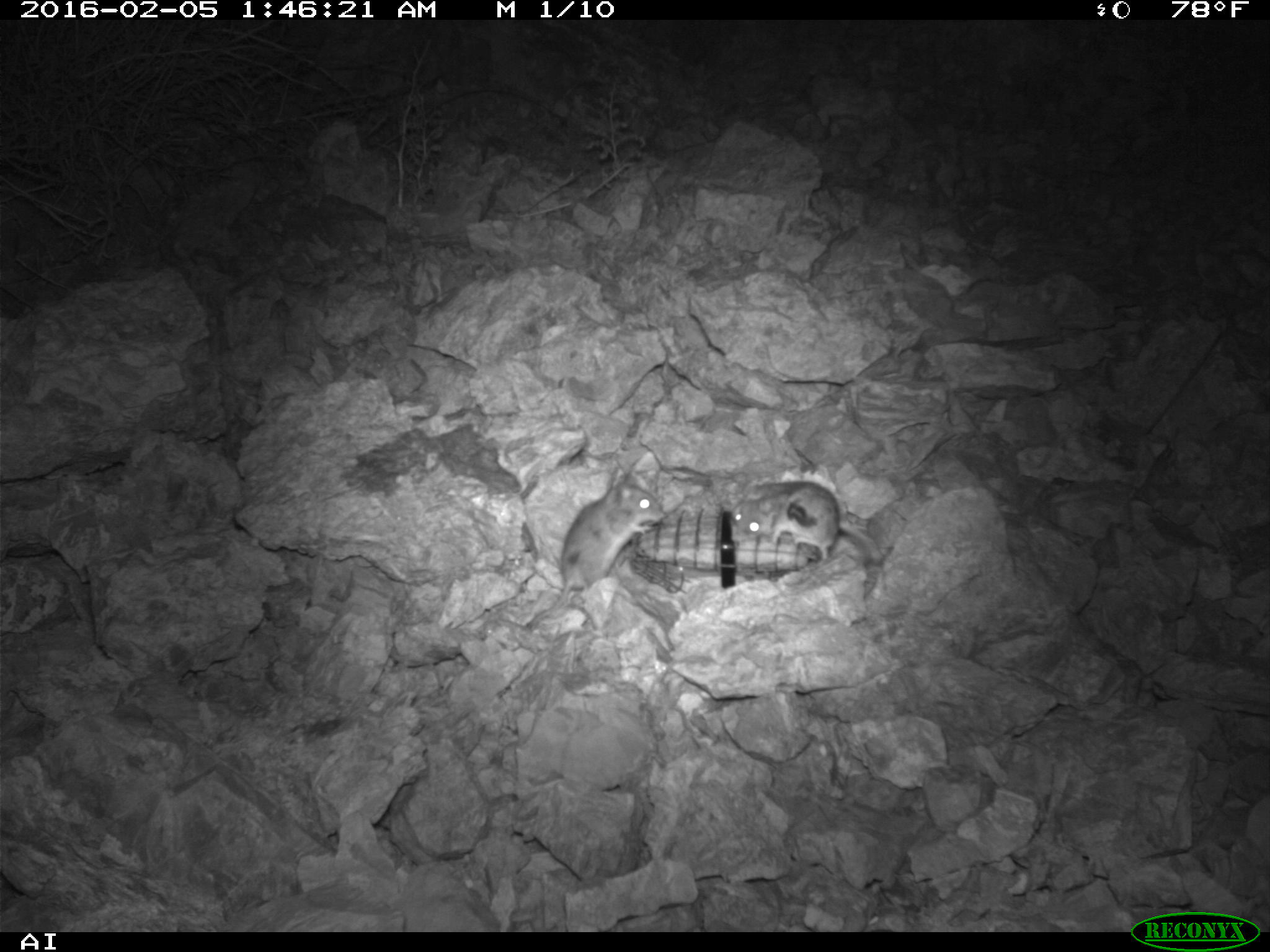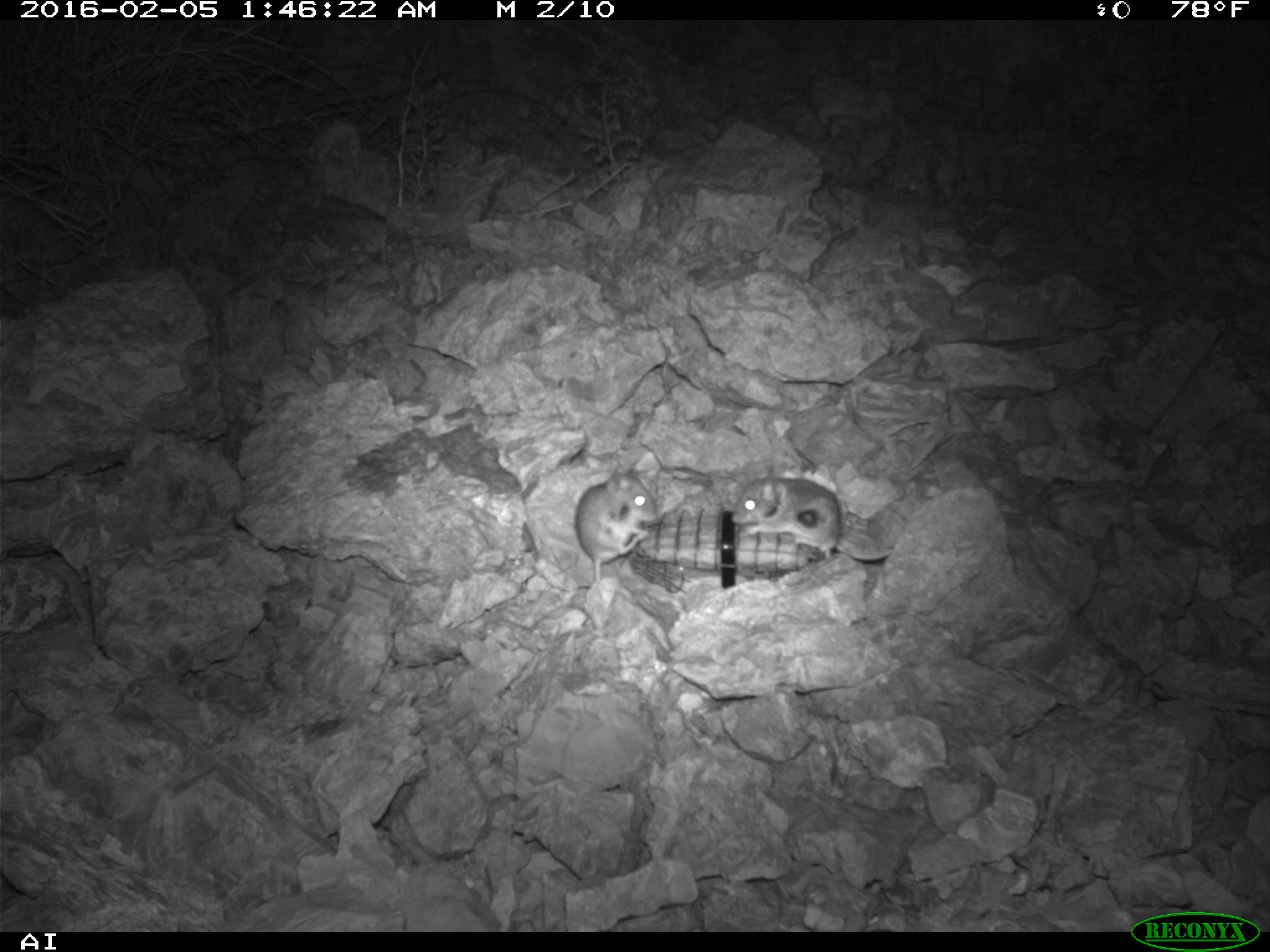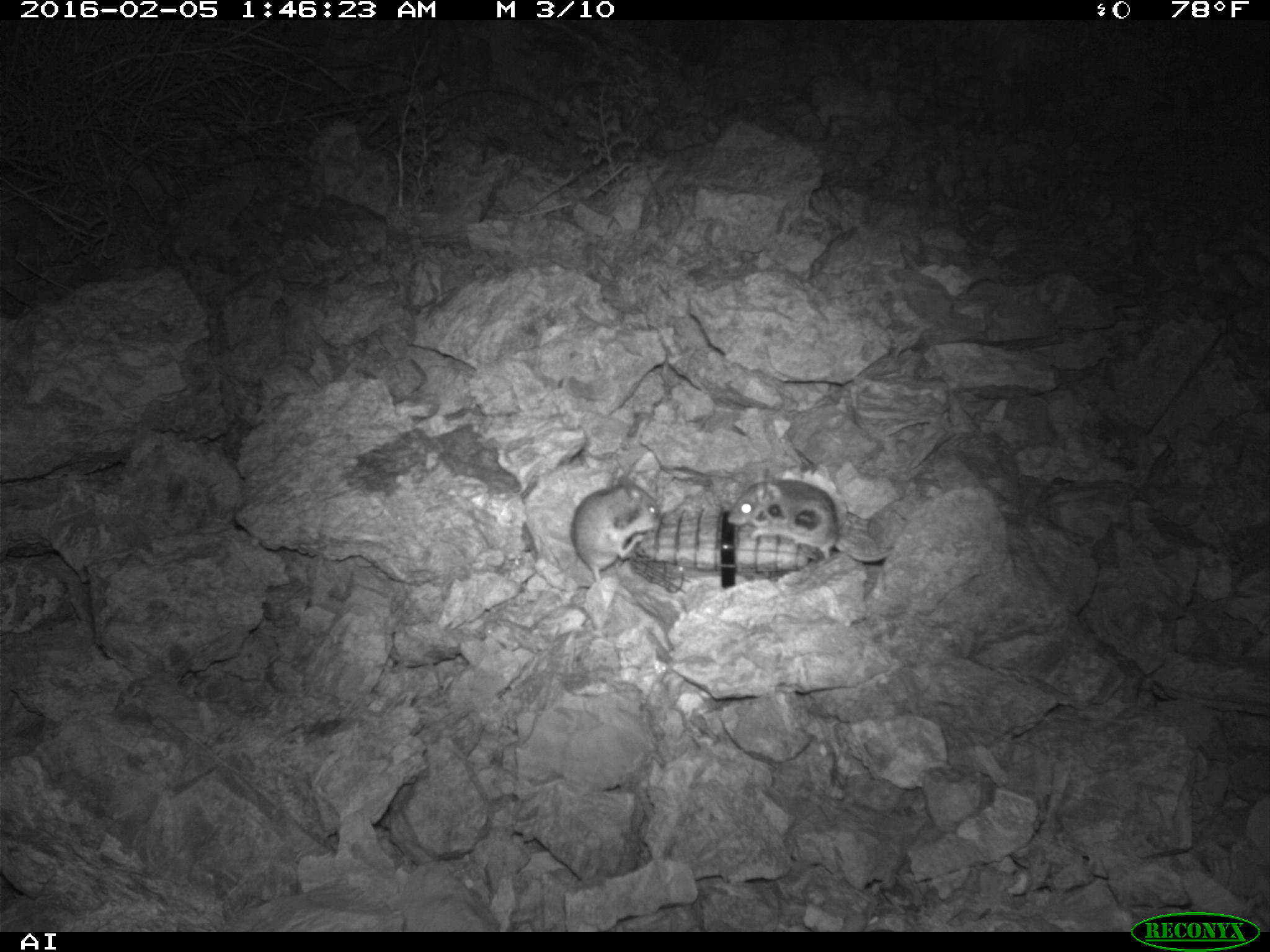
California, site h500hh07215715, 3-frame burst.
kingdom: Animalia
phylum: Chordata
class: Mammalia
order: Rodentia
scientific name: Rodentia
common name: rodent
Rodent (Rodentia).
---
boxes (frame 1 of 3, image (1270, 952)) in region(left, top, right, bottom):
rodent: region(523, 468, 666, 628); region(729, 482, 883, 562)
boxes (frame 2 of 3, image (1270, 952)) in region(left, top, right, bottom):
rodent: region(731, 465, 893, 561); region(574, 466, 659, 581)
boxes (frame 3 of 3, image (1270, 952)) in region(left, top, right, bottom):
rodent: region(727, 468, 892, 562); region(571, 475, 660, 581)